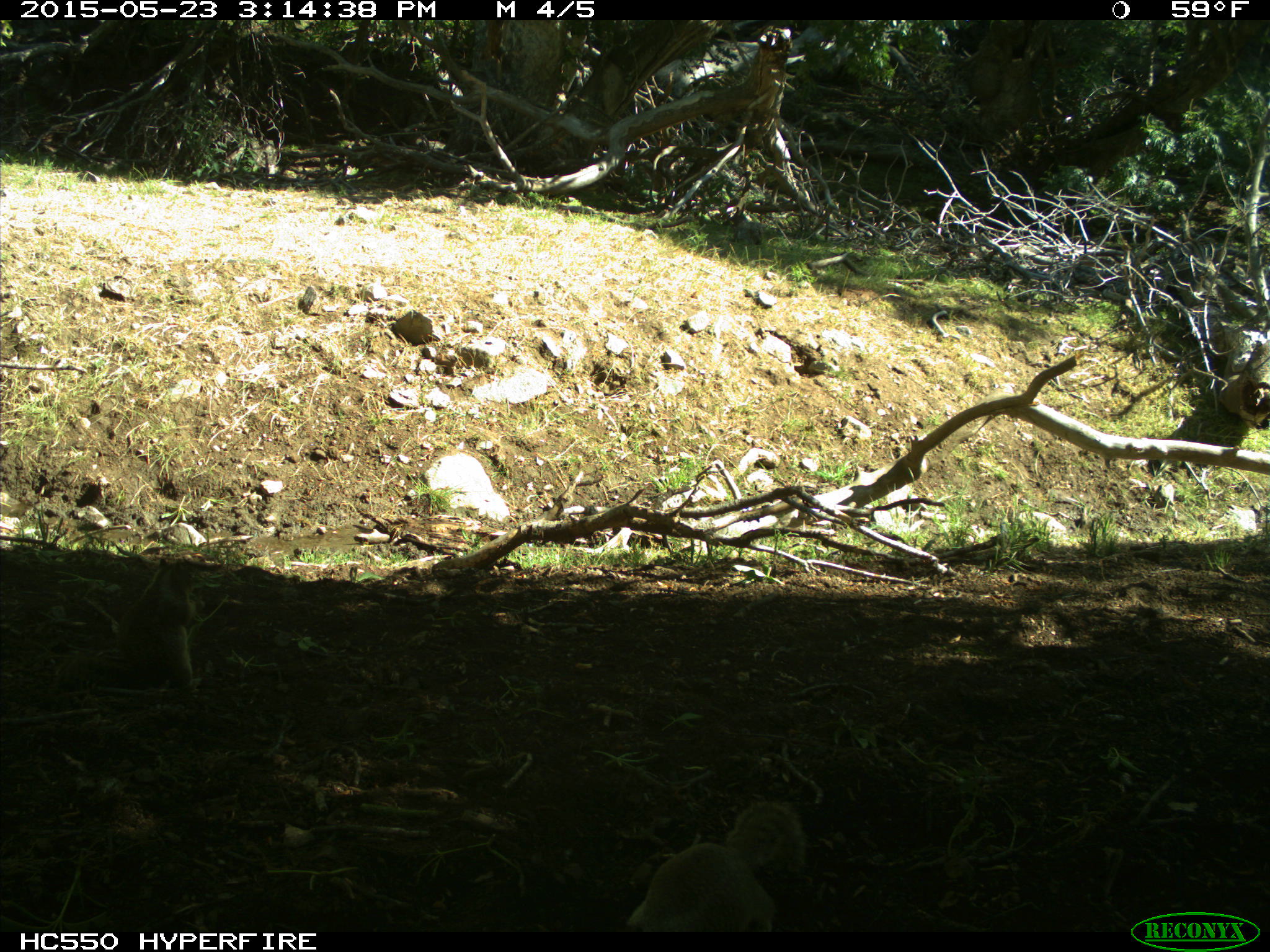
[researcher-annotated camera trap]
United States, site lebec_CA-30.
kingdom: Animalia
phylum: Chordata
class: Mammalia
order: Rodentia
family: Sciuridae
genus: Otospermophilus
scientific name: Otospermophilus beecheyi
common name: california ground squirrel